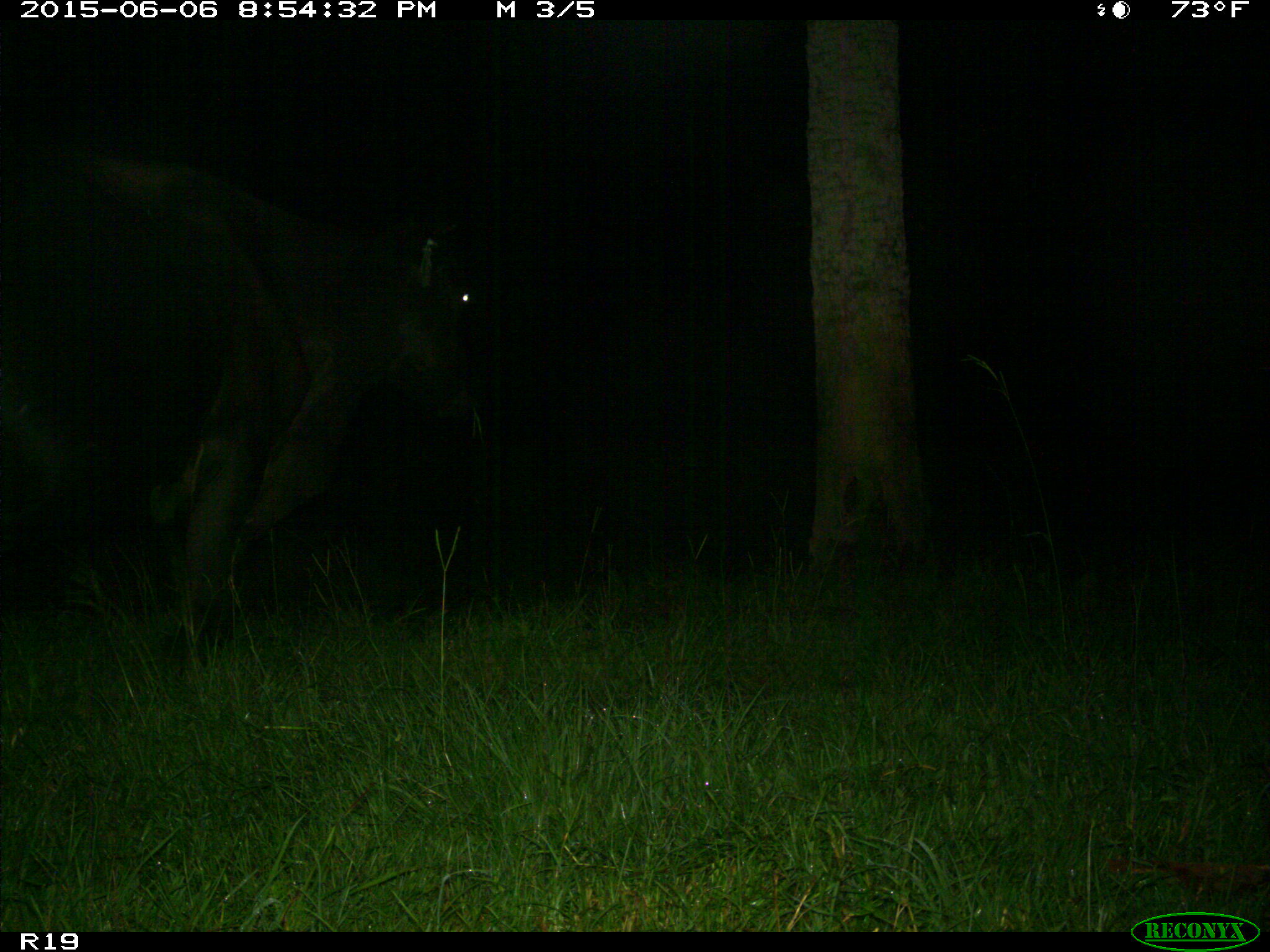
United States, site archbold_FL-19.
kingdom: Animalia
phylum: Chordata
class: Mammalia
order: Artiodactyla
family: Bovidae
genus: Bos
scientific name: Bos taurus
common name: domestic cow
Bos taurus (domestic cow).